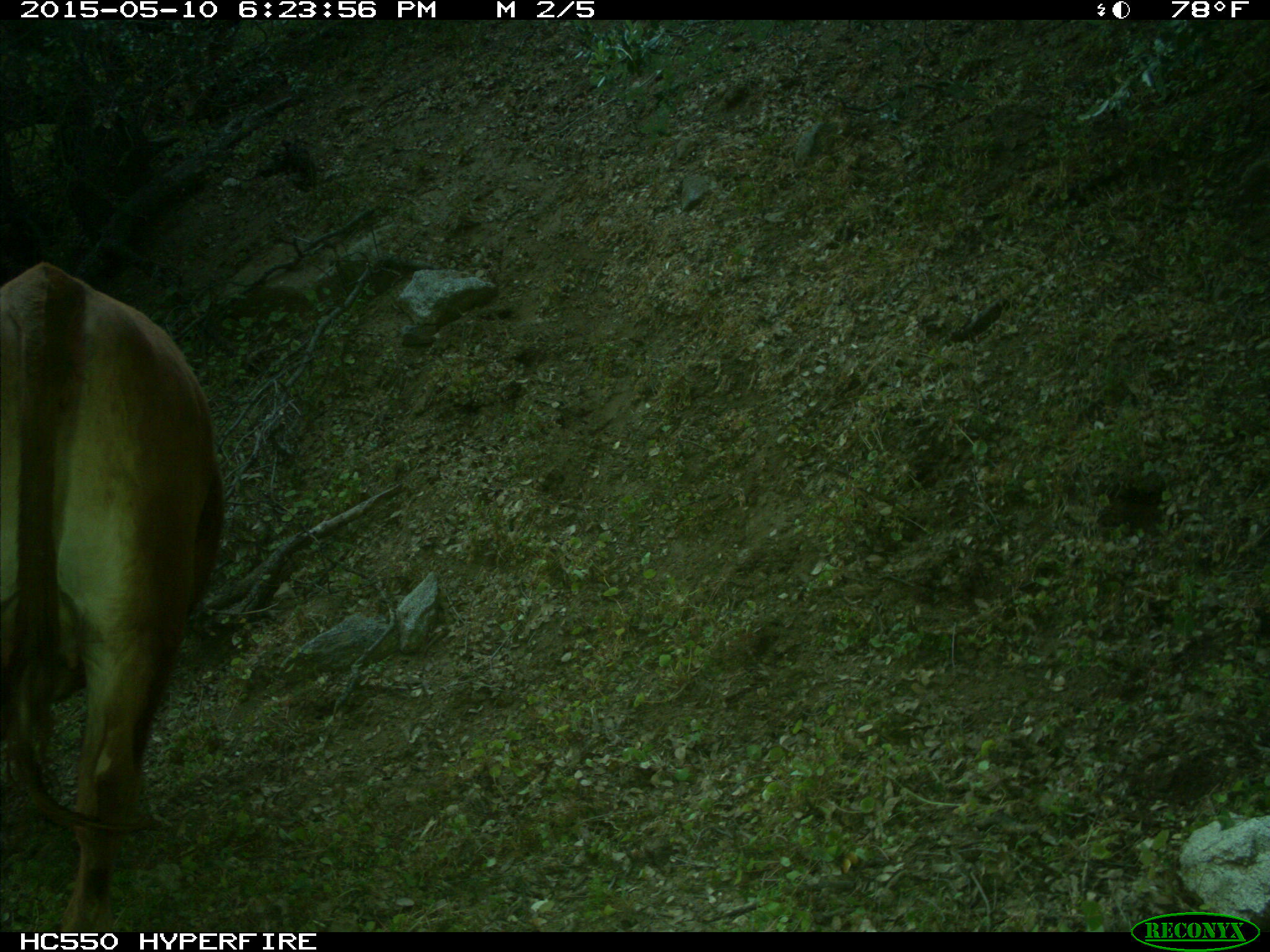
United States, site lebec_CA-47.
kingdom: Animalia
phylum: Chordata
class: Mammalia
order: Artiodactyla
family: Bovidae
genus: Bos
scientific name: Bos taurus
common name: domestic cow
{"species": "Bos taurus (domestic cow)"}